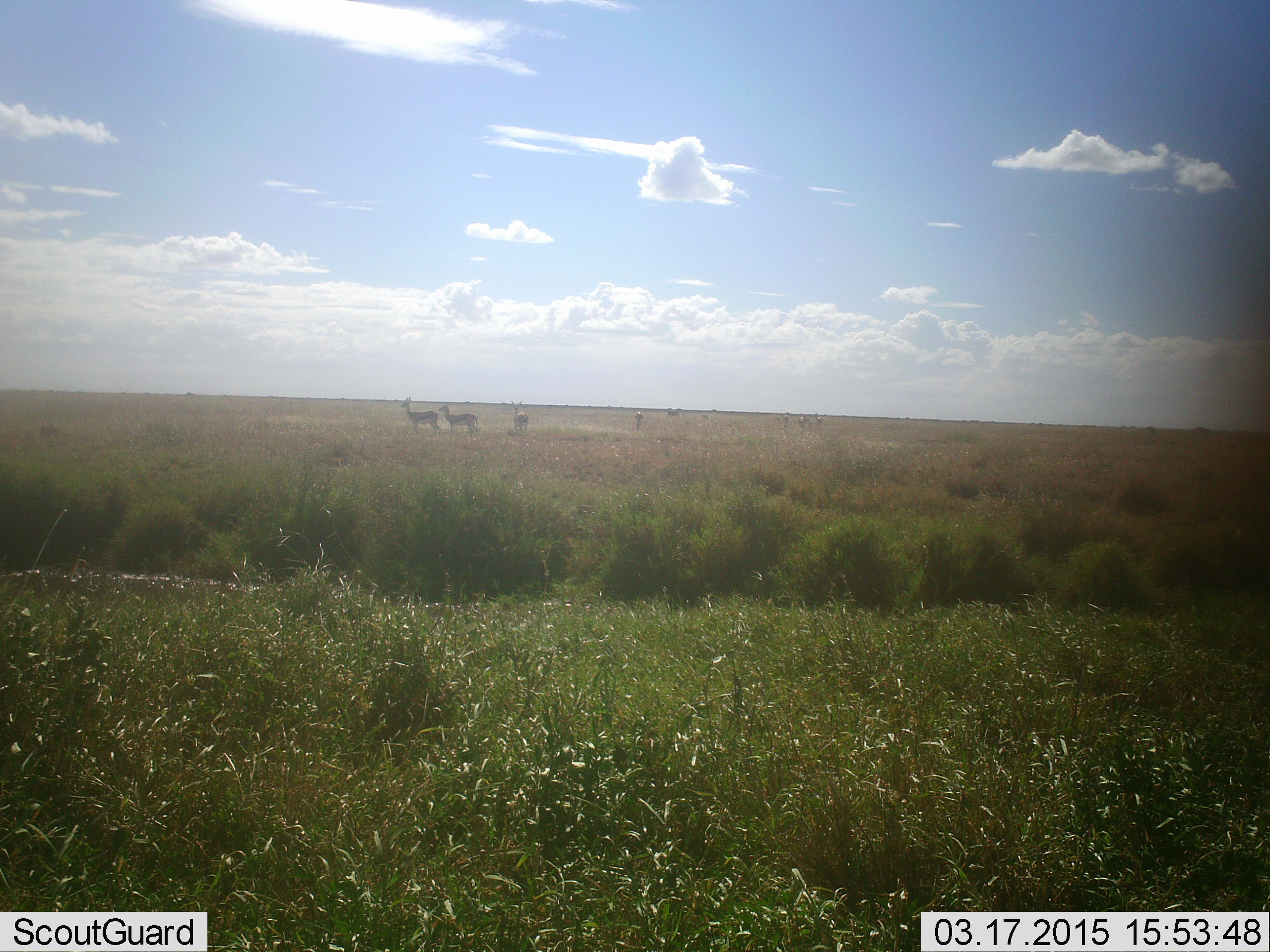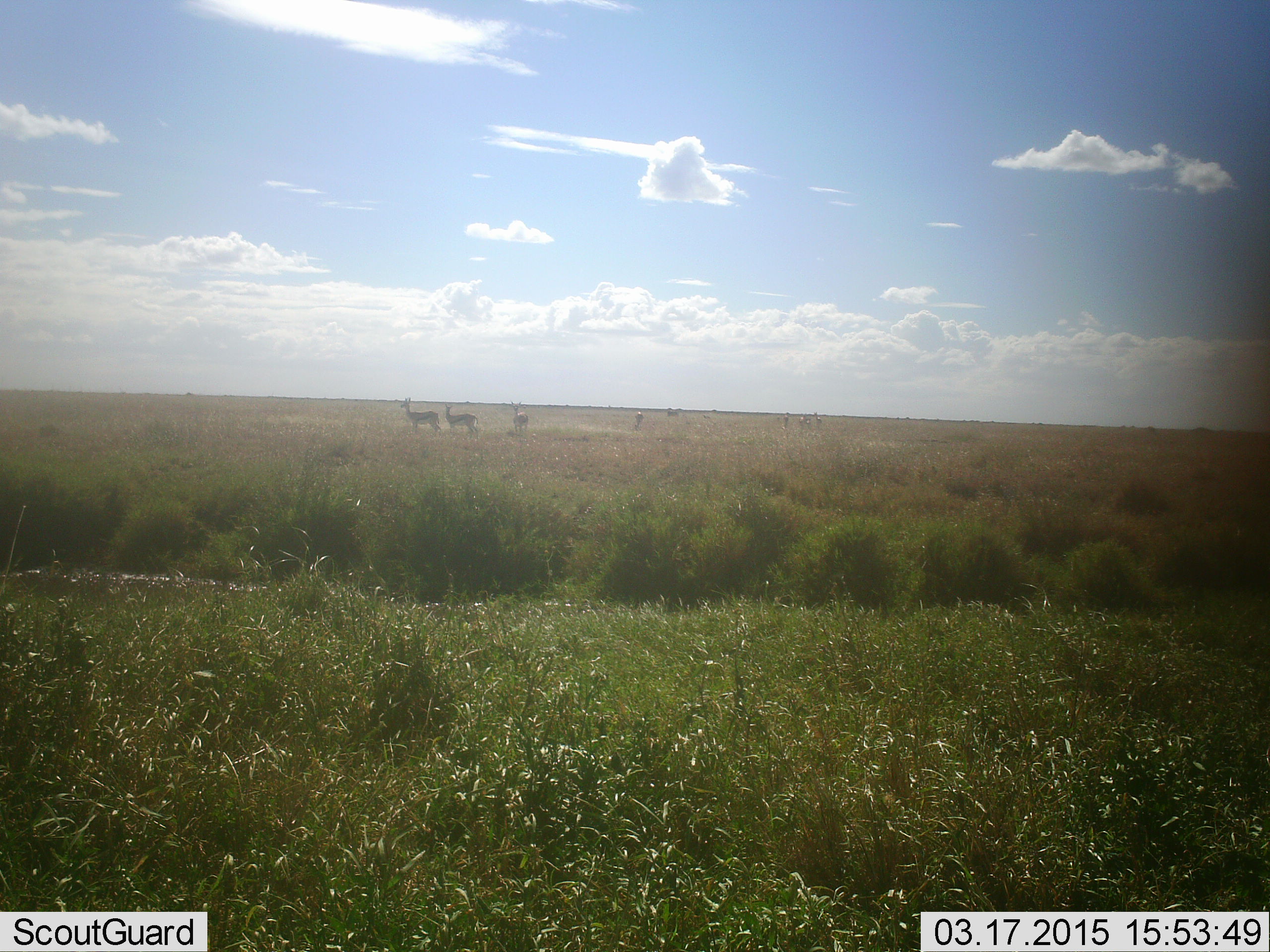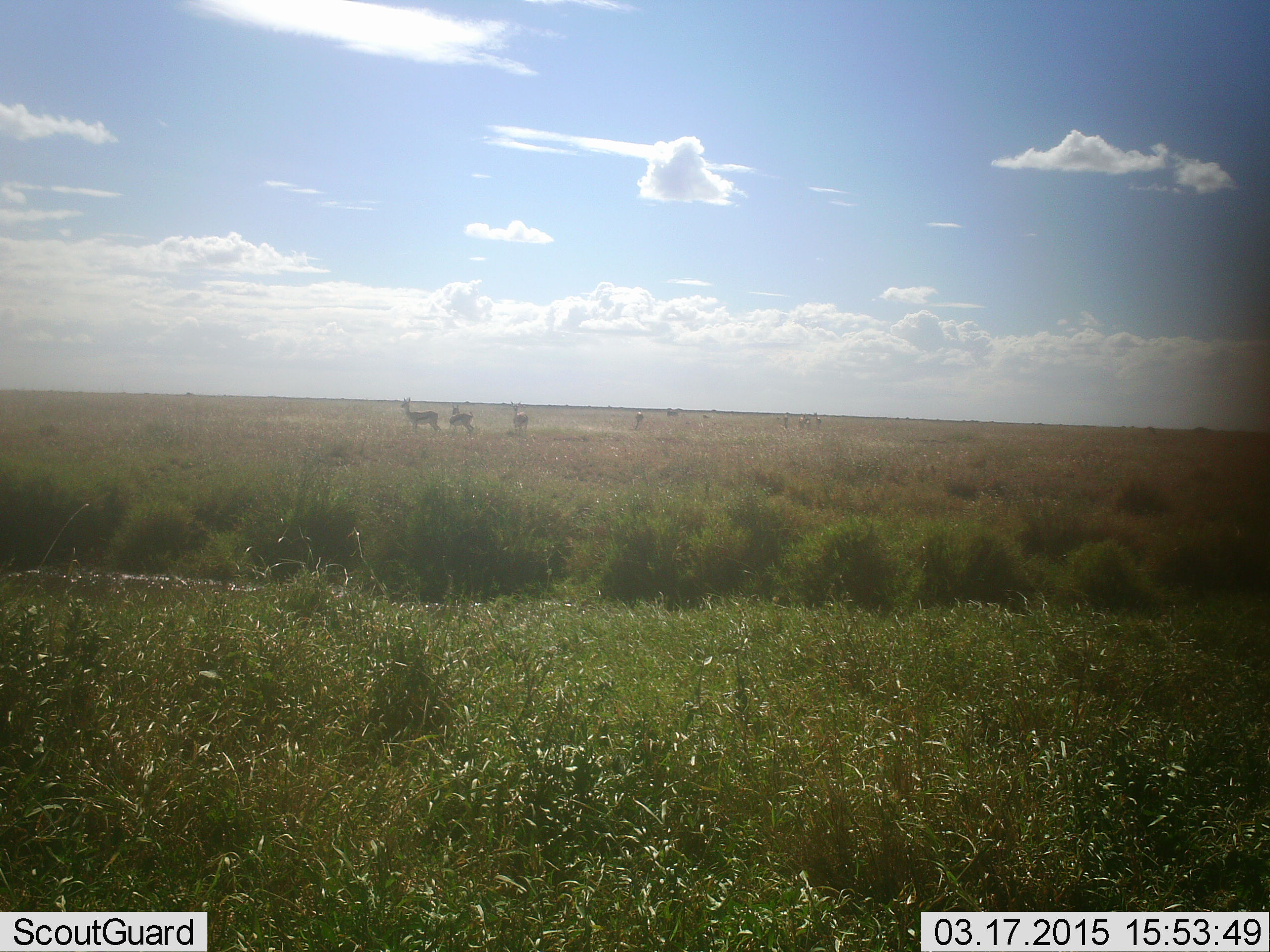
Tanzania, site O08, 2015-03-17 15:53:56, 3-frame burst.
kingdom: Animalia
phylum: Chordata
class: Mammalia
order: Artiodactyla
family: Bovidae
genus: Nanger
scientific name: Nanger granti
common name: grant's gazelle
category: gazellegrants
Gazellegrants (grant's gazelle) (Nanger granti), count 8. Behavior (volunteer vote fractions): standing 100%, resting 0%, moving 0%, interacting 0%. Young present (vote fraction): 0%. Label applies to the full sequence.